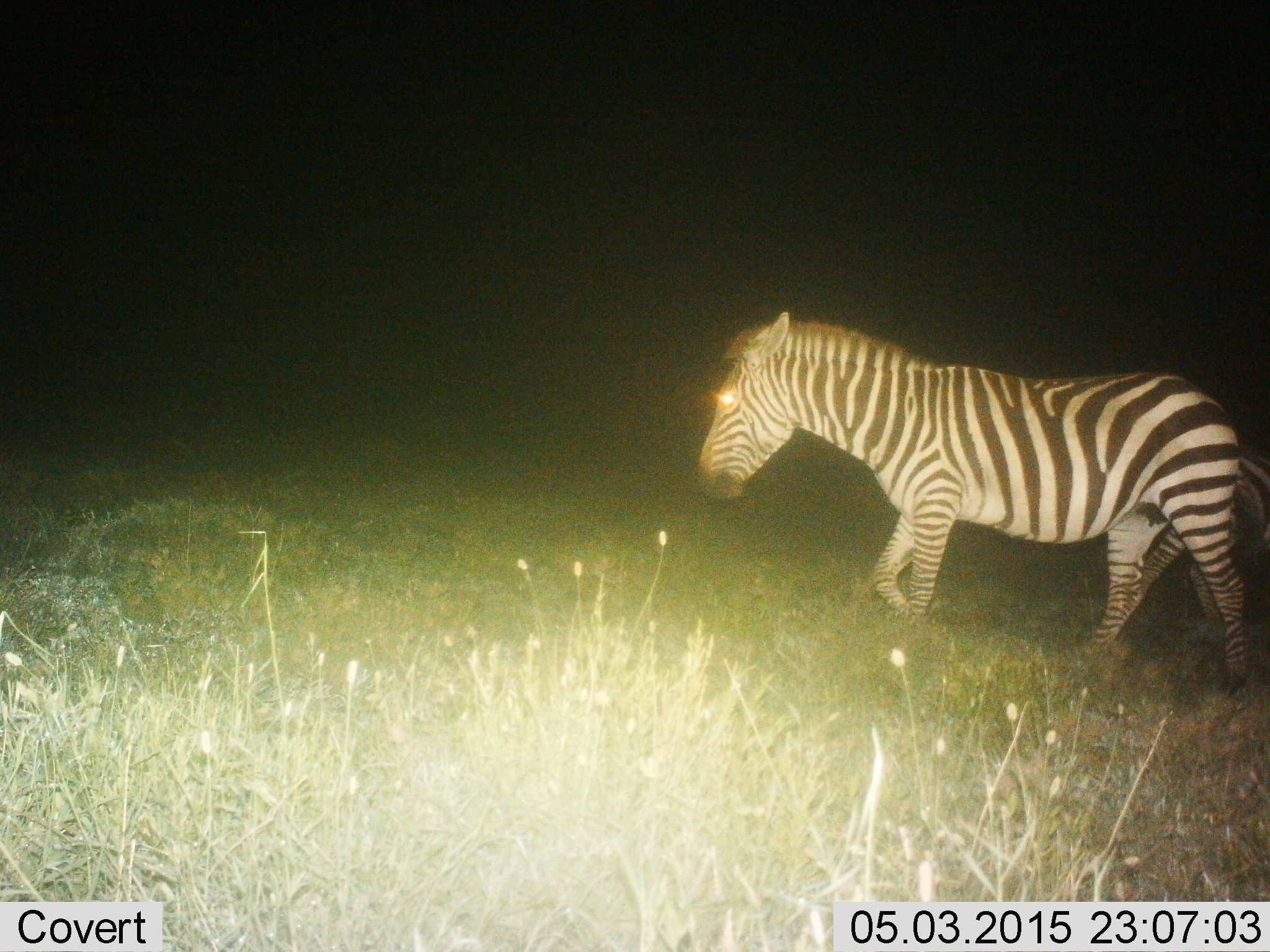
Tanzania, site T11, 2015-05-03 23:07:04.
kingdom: Animalia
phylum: Chordata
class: Mammalia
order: Perissodactyla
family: Equidae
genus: Equus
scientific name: Equus quagga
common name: plains zebra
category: zebra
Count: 1.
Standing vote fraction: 20%.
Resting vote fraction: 0%.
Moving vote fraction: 90%.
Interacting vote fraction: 0%.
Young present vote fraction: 0%.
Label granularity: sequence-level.